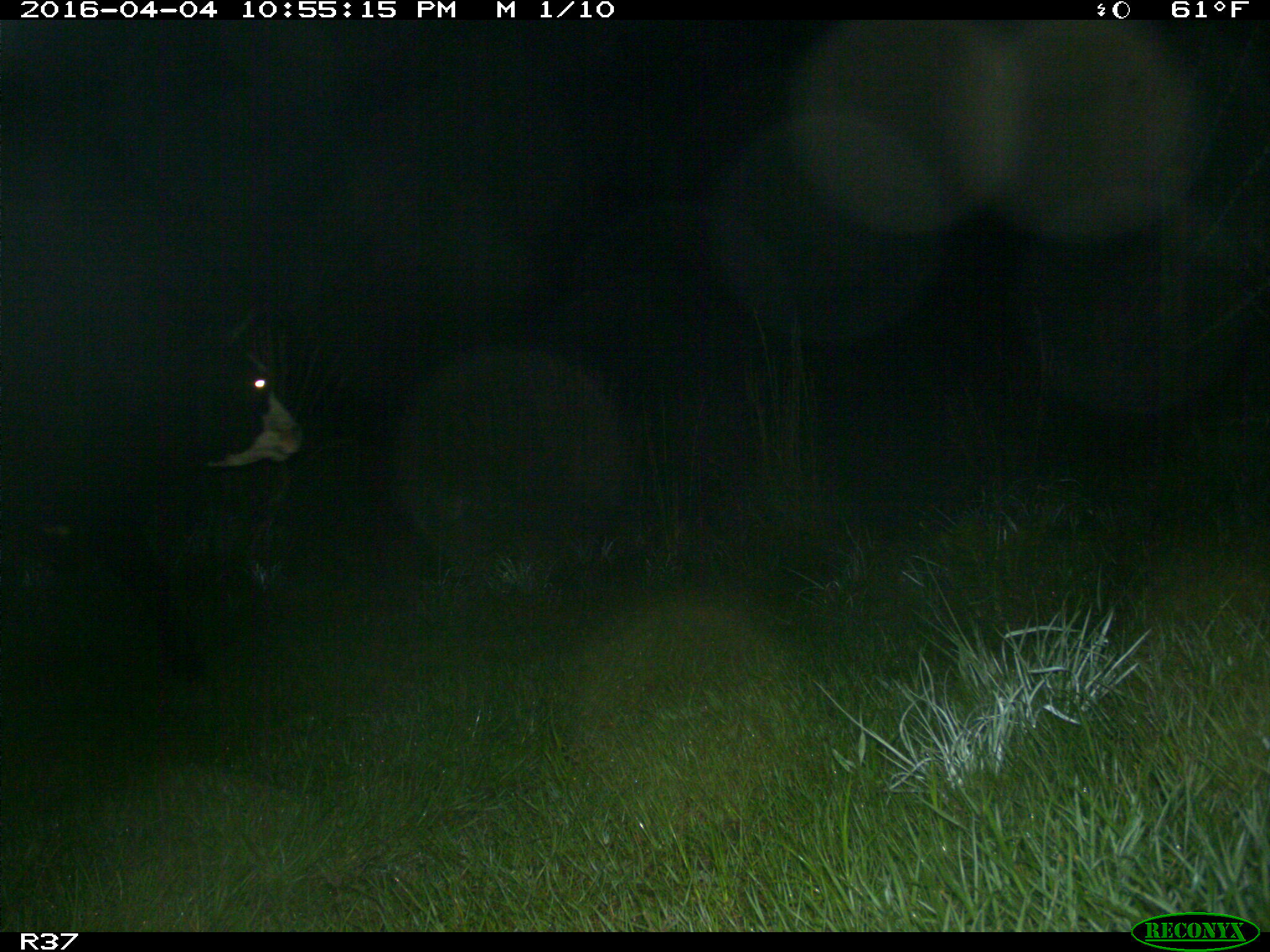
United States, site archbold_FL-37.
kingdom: Animalia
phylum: Chordata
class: Mammalia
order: Artiodactyla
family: Bovidae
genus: Bos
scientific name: Bos taurus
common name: domestic cow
Bos taurus (domestic cow).